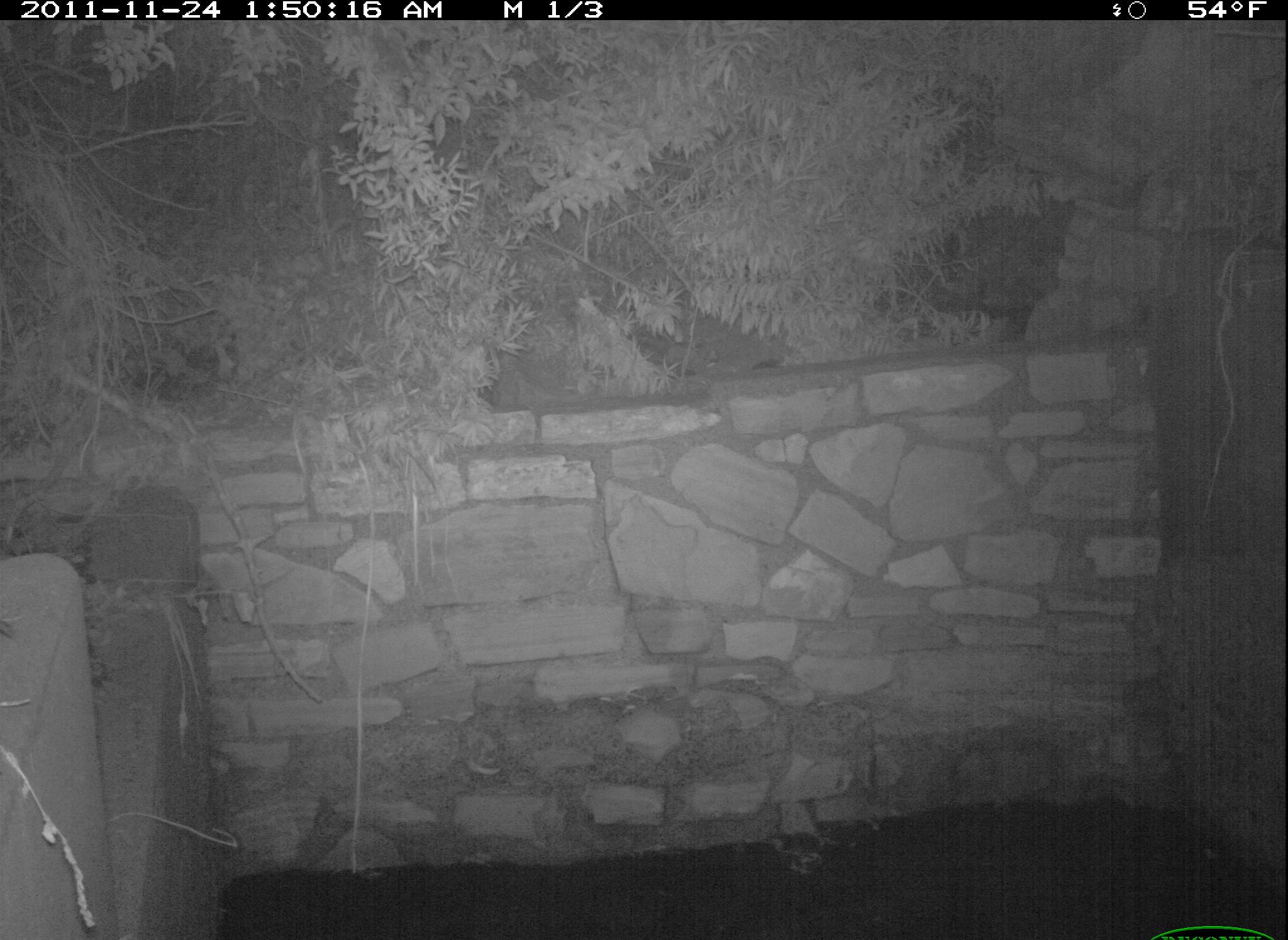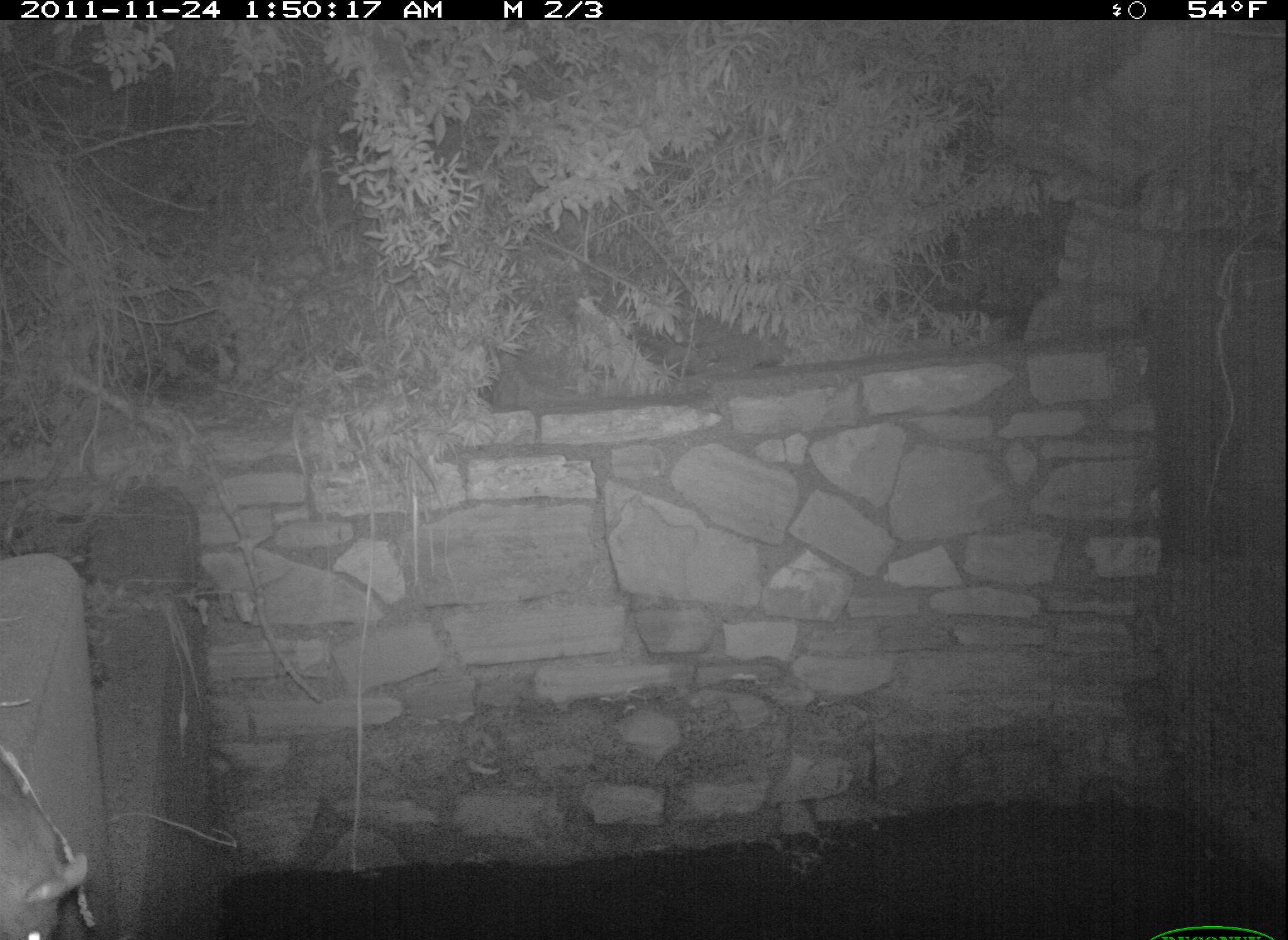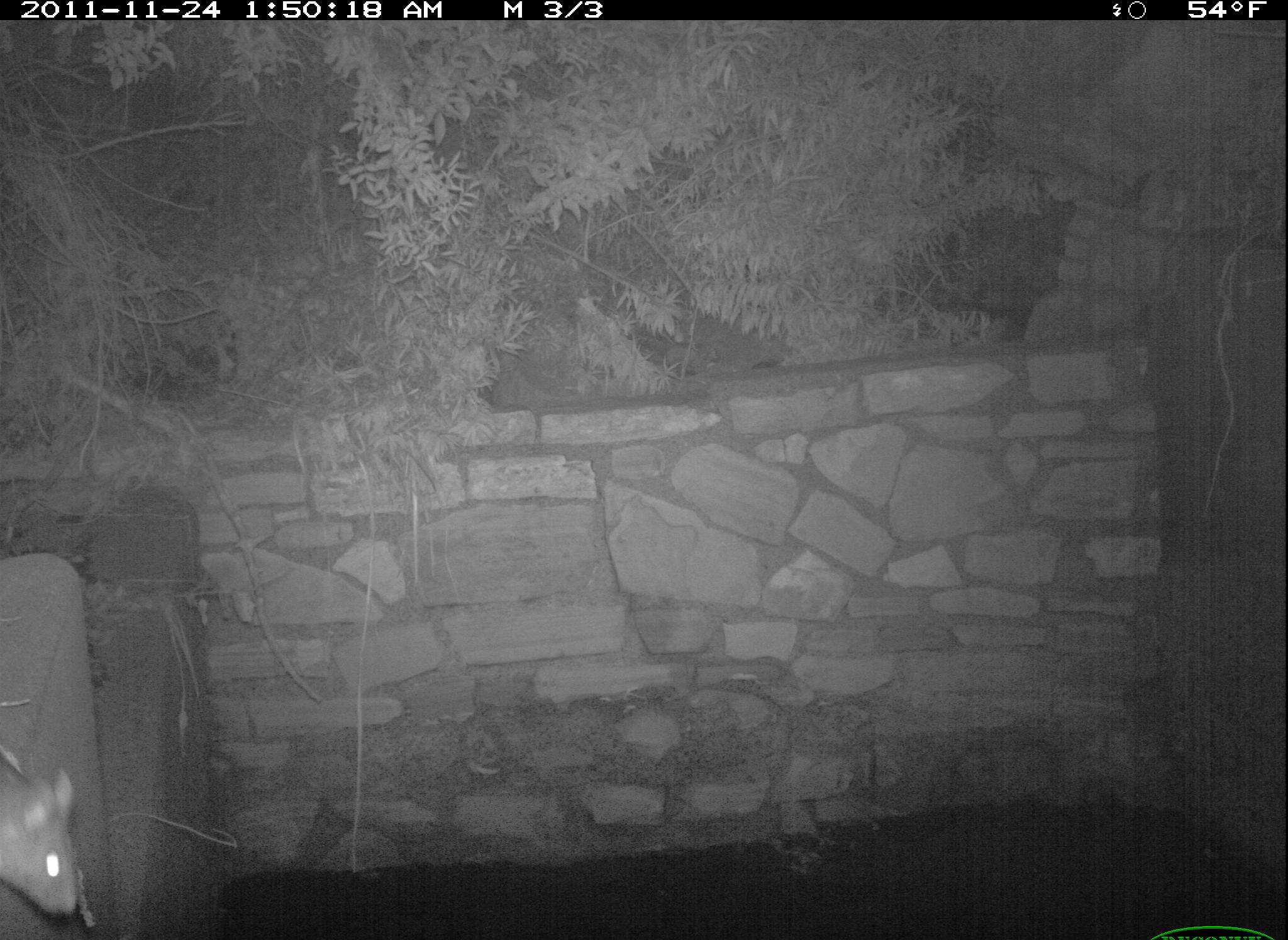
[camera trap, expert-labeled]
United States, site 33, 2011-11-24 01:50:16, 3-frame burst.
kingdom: Animalia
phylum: Chordata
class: Mammalia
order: Rodentia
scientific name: Rodentia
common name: rodent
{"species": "rodent (Rodentia)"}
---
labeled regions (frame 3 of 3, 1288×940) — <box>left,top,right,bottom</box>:
rodent: <box>0,754,95,936</box>